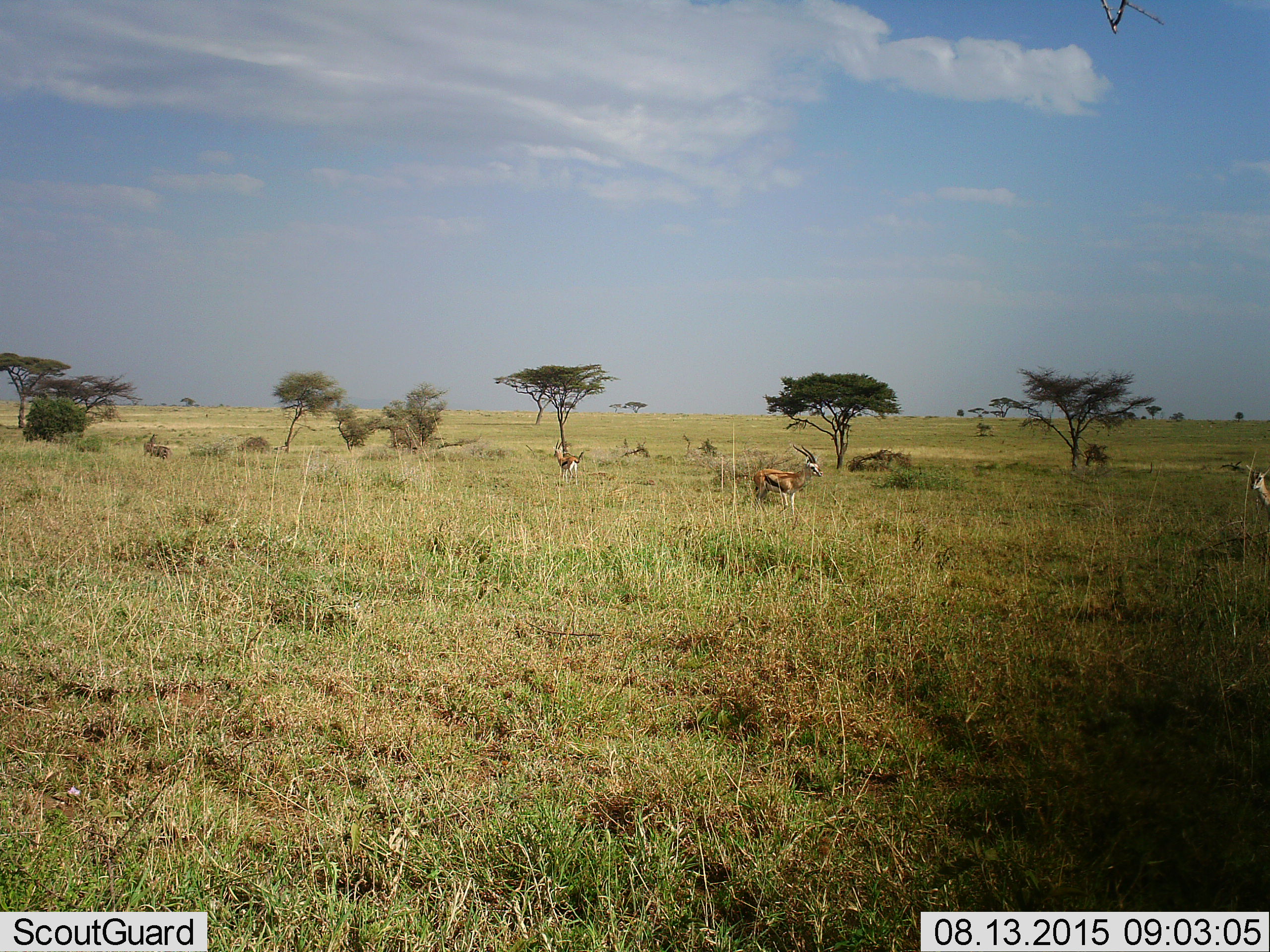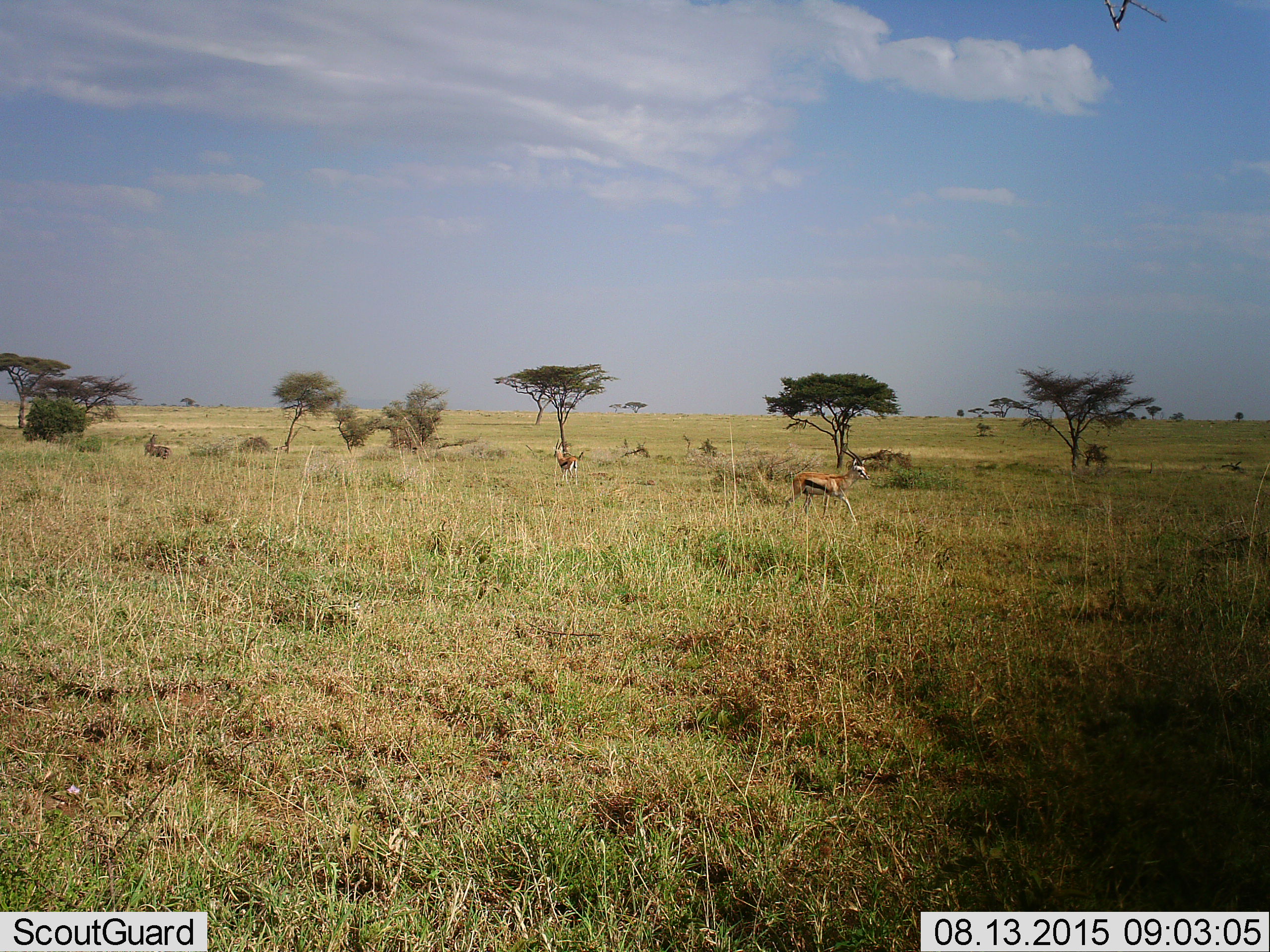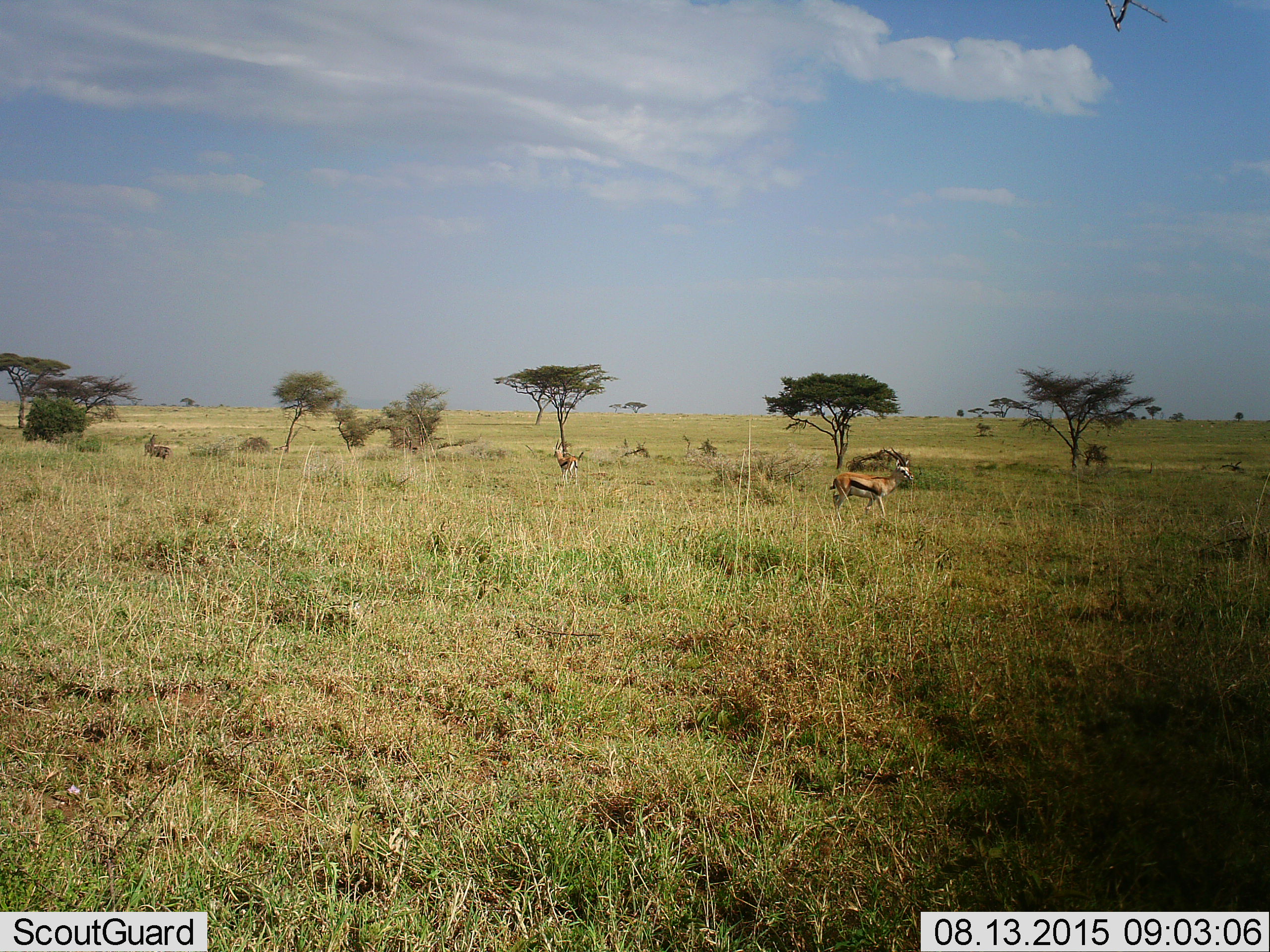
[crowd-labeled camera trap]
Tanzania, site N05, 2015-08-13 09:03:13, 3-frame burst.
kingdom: Animalia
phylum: Chordata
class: Mammalia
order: Artiodactyla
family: Bovidae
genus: Eudorcas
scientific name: Eudorcas thomsonii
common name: thomson's gazelle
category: gazellethomsons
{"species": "gazellethomsons (thomson's gazelle) (Eudorcas thomsonii)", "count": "3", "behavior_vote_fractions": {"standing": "50%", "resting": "12%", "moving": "88%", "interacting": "12%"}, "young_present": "0%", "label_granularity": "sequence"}